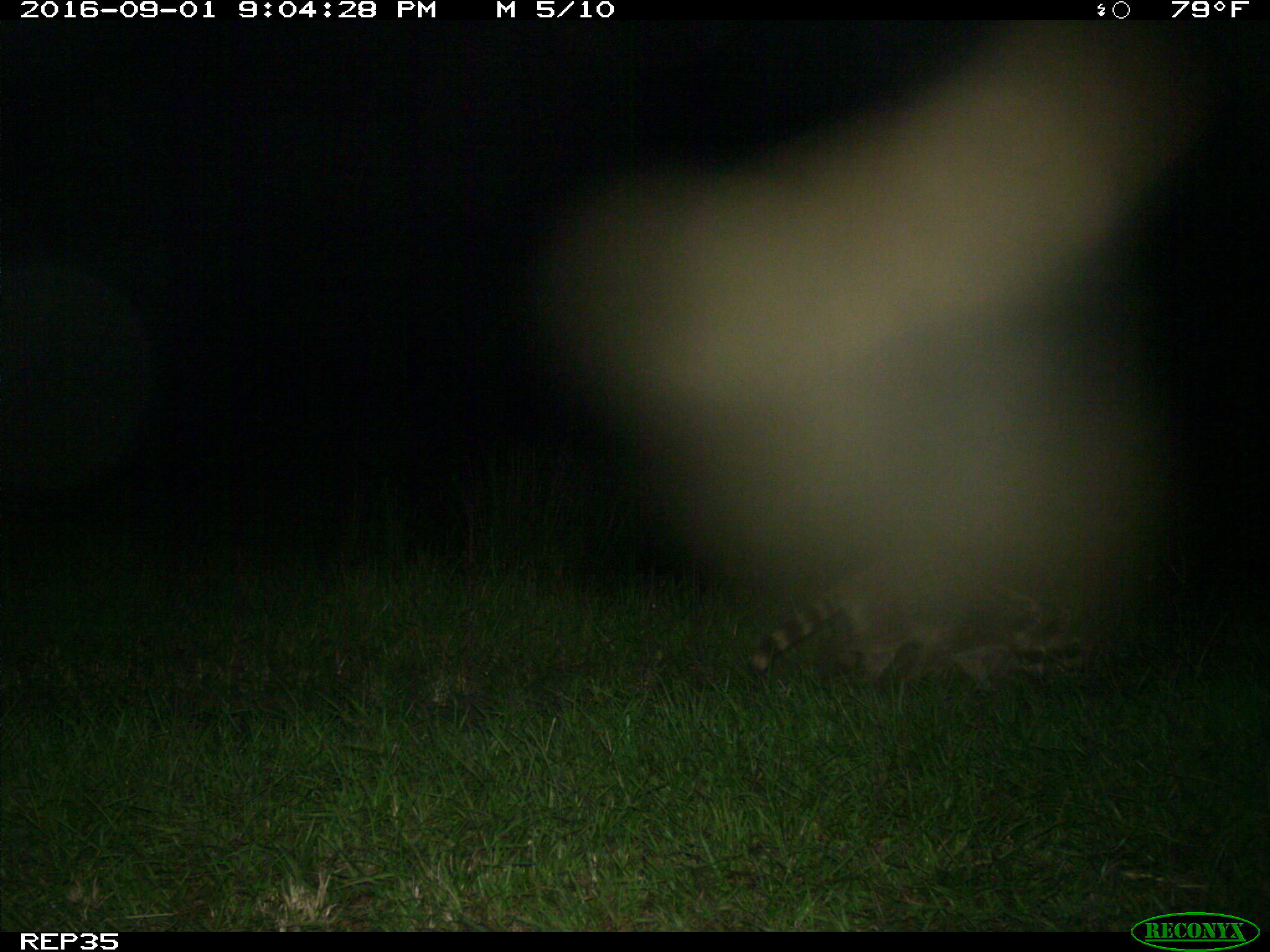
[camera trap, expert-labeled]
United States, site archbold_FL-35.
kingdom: Animalia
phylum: Chordata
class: Mammalia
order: Carnivora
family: Procyonidae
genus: Procyon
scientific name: Procyon lotor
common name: common raccoon